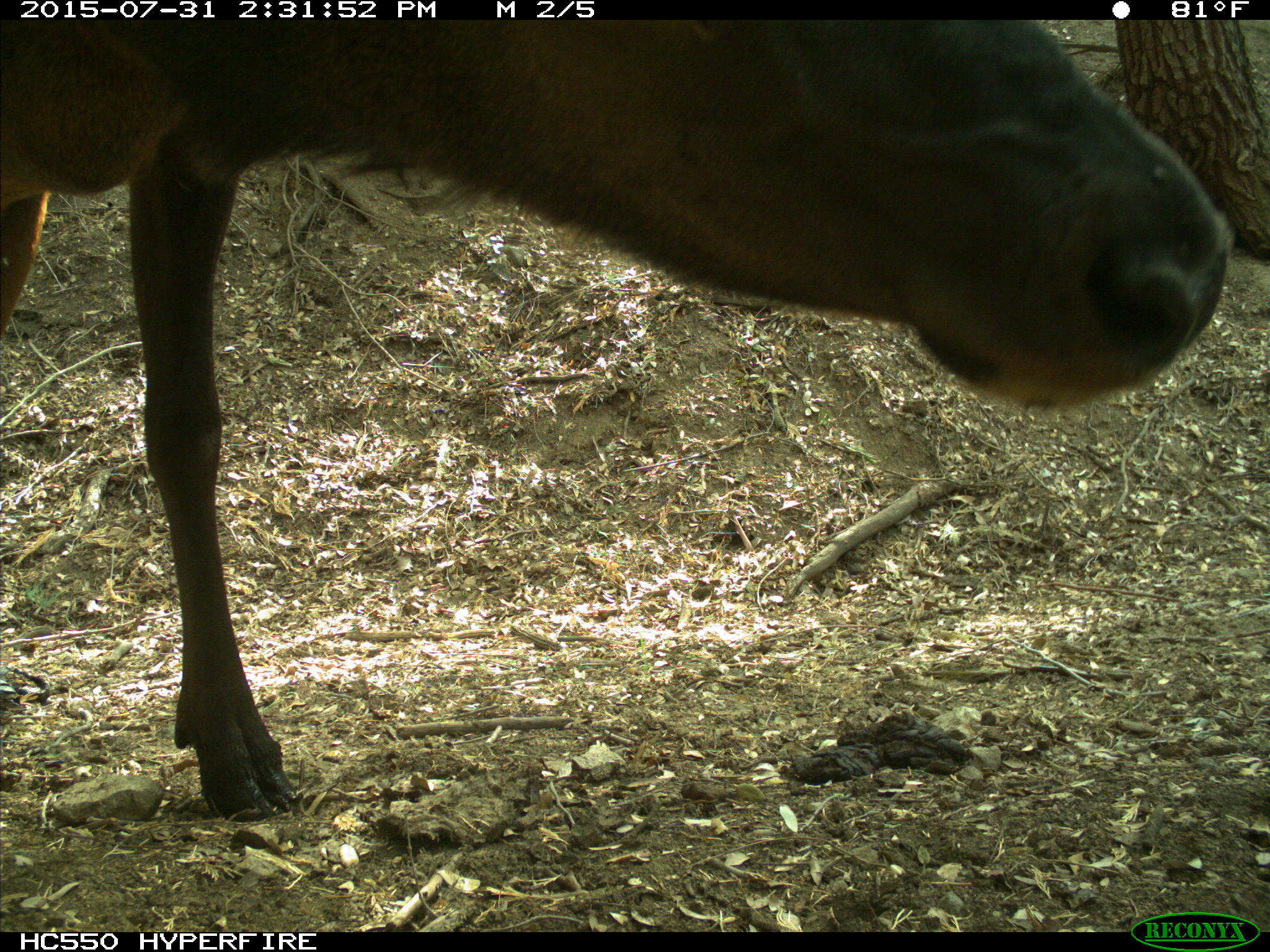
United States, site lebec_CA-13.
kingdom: Animalia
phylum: Chordata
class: Mammalia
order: Artiodactyla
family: Cervidae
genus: Cervus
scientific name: Cervus canadensis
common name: elk